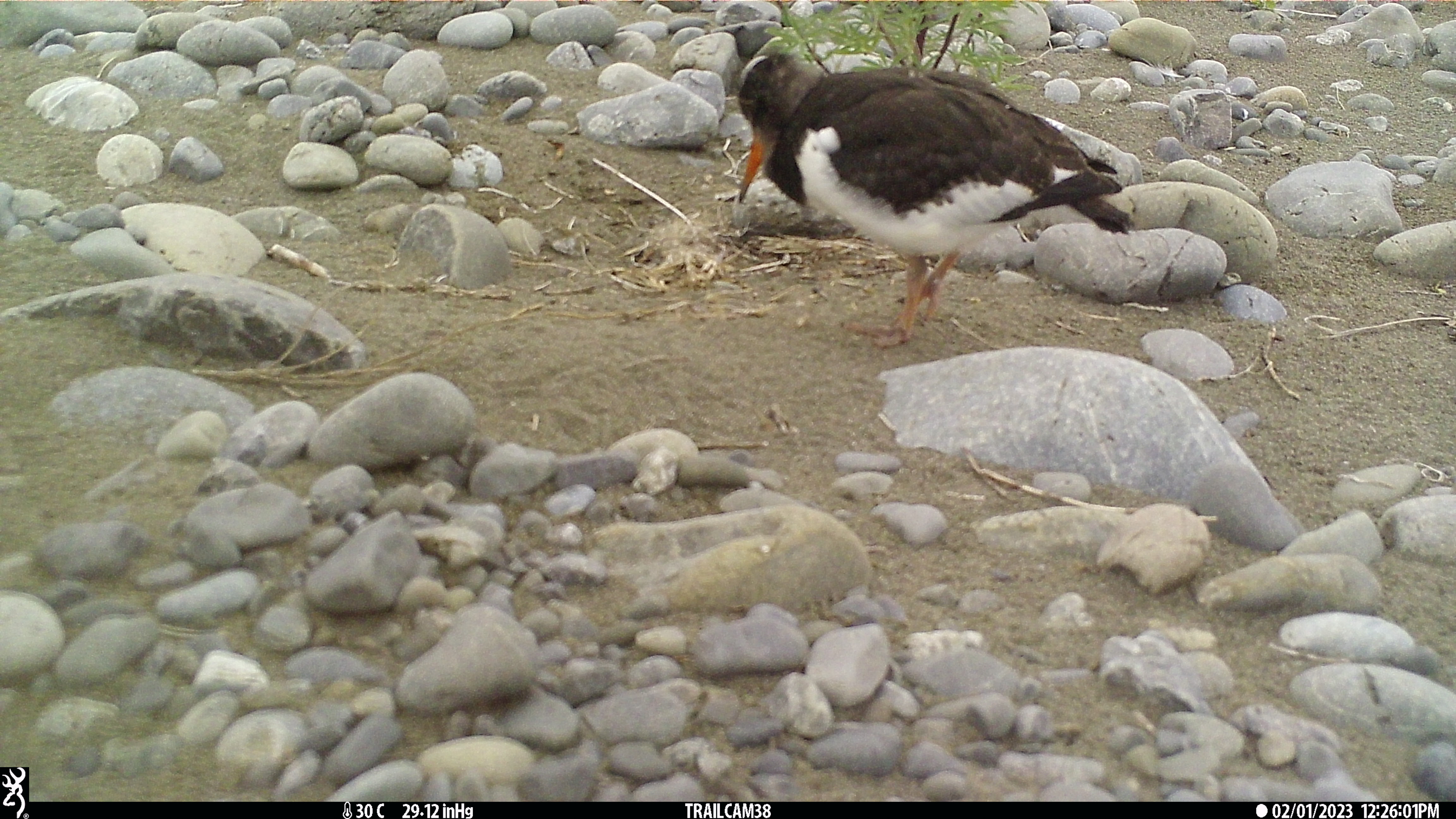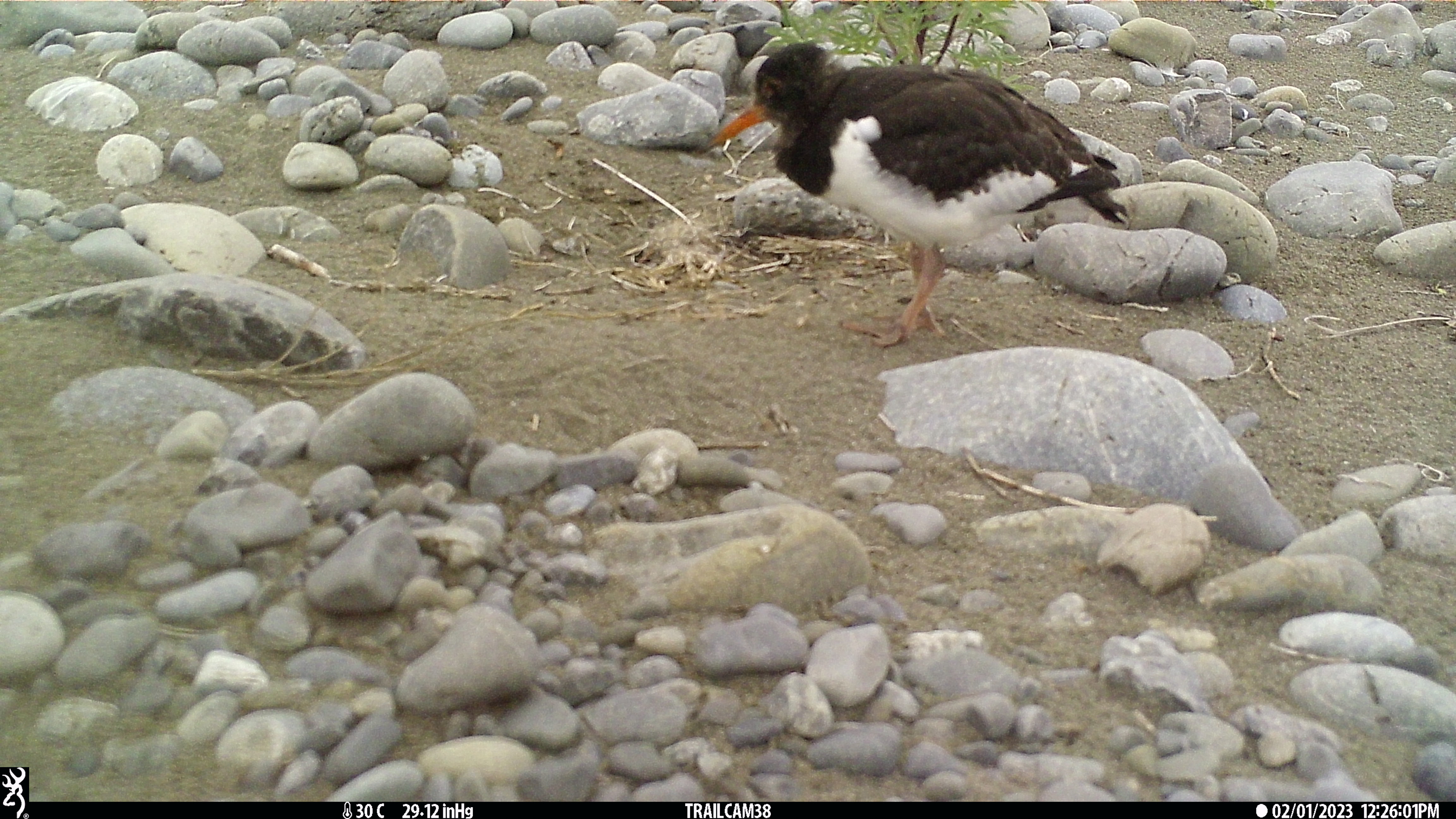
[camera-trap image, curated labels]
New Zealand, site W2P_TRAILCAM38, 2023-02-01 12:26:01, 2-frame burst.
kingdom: Animalia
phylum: Chordata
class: Aves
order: Charadriiformes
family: Haematopodidae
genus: Haematopus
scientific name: Haematopus unicolor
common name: variable oystercatcher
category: oystercatcher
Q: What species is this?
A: Oystercatcher (variable oystercatcher) (Haematopus unicolor).